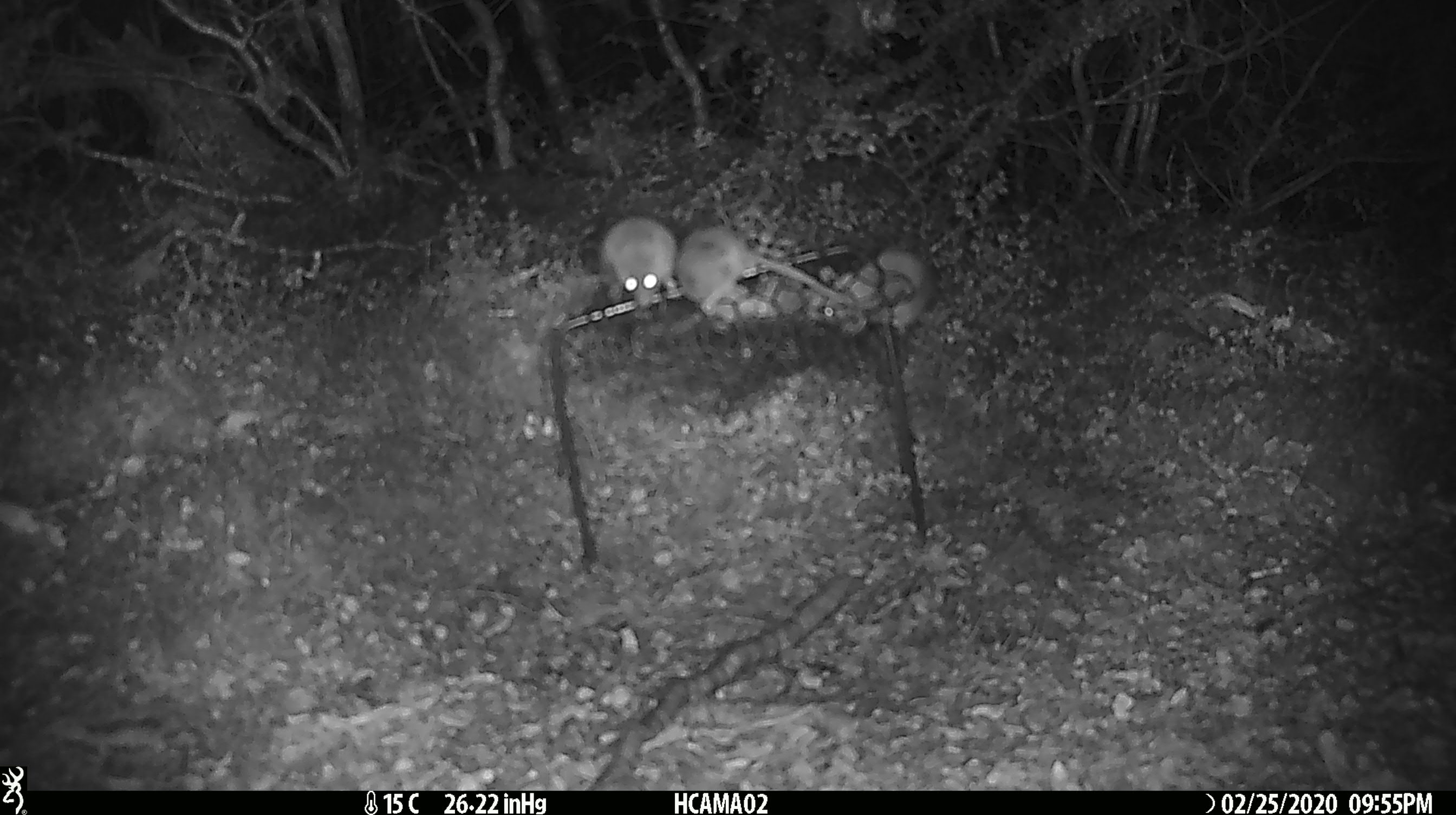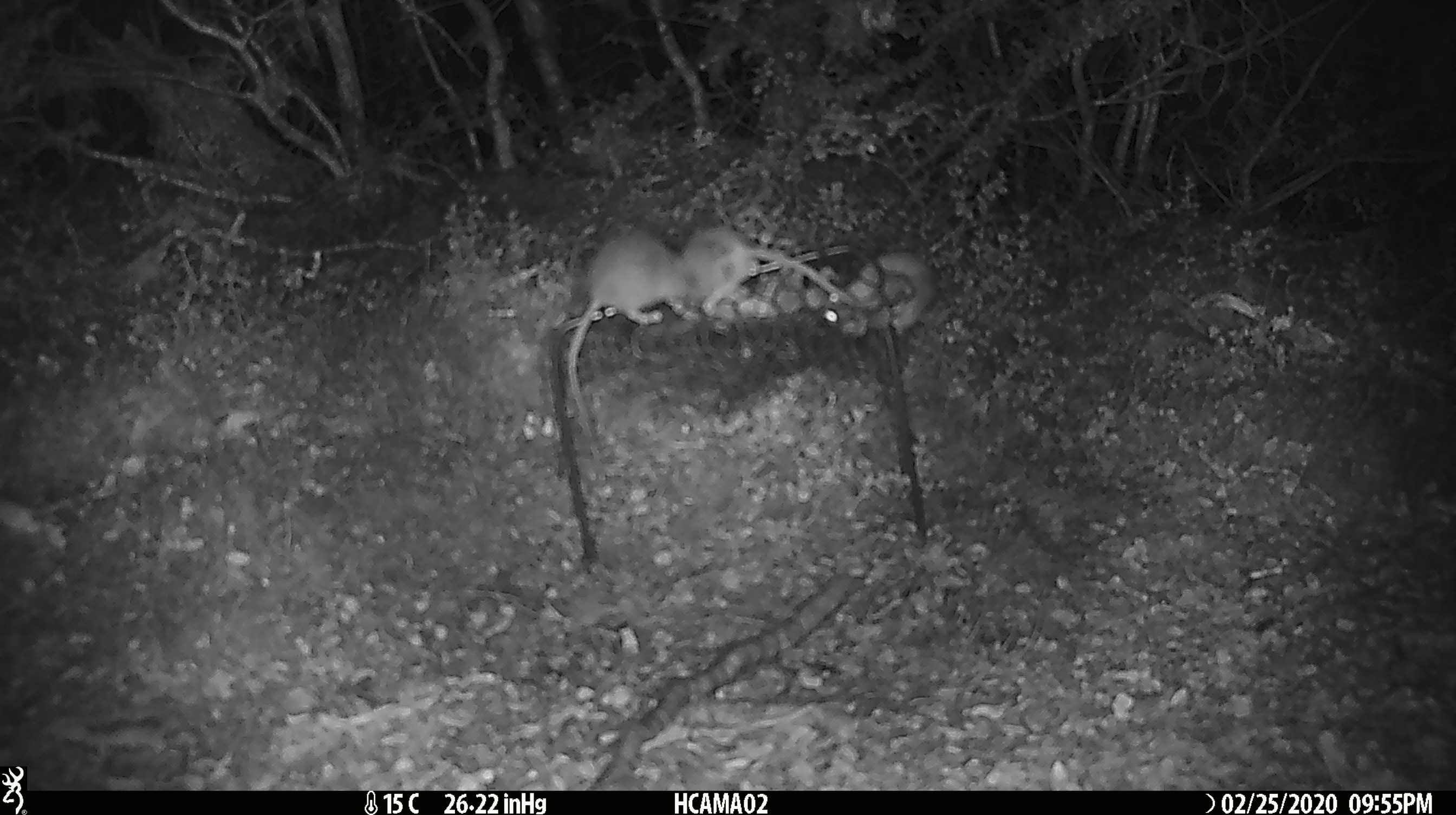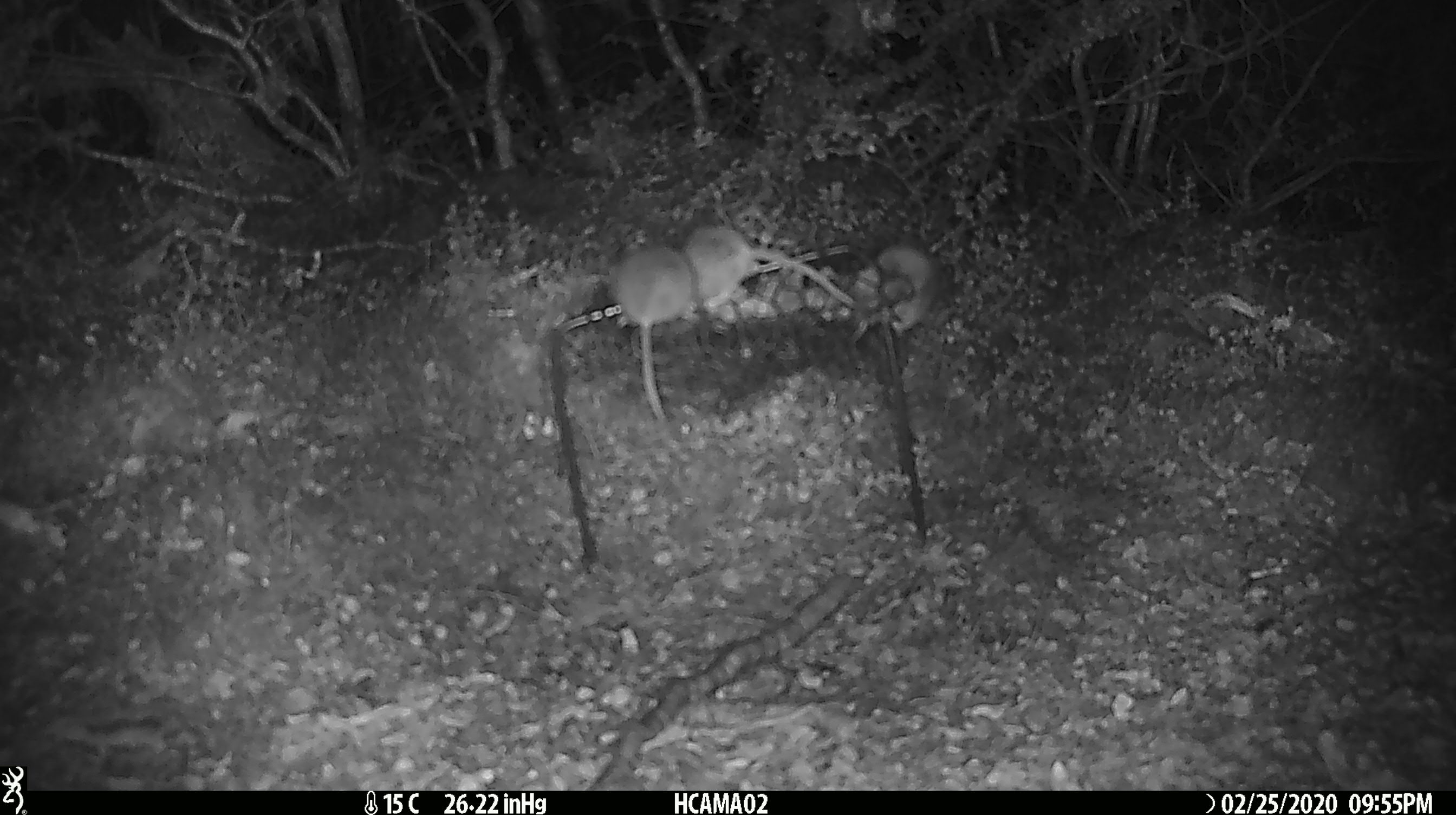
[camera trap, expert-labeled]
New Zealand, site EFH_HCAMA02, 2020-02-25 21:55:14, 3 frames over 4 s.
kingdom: Animalia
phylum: Chordata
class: Mammalia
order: Rodentia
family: Muridae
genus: Mus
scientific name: Mus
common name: mouse